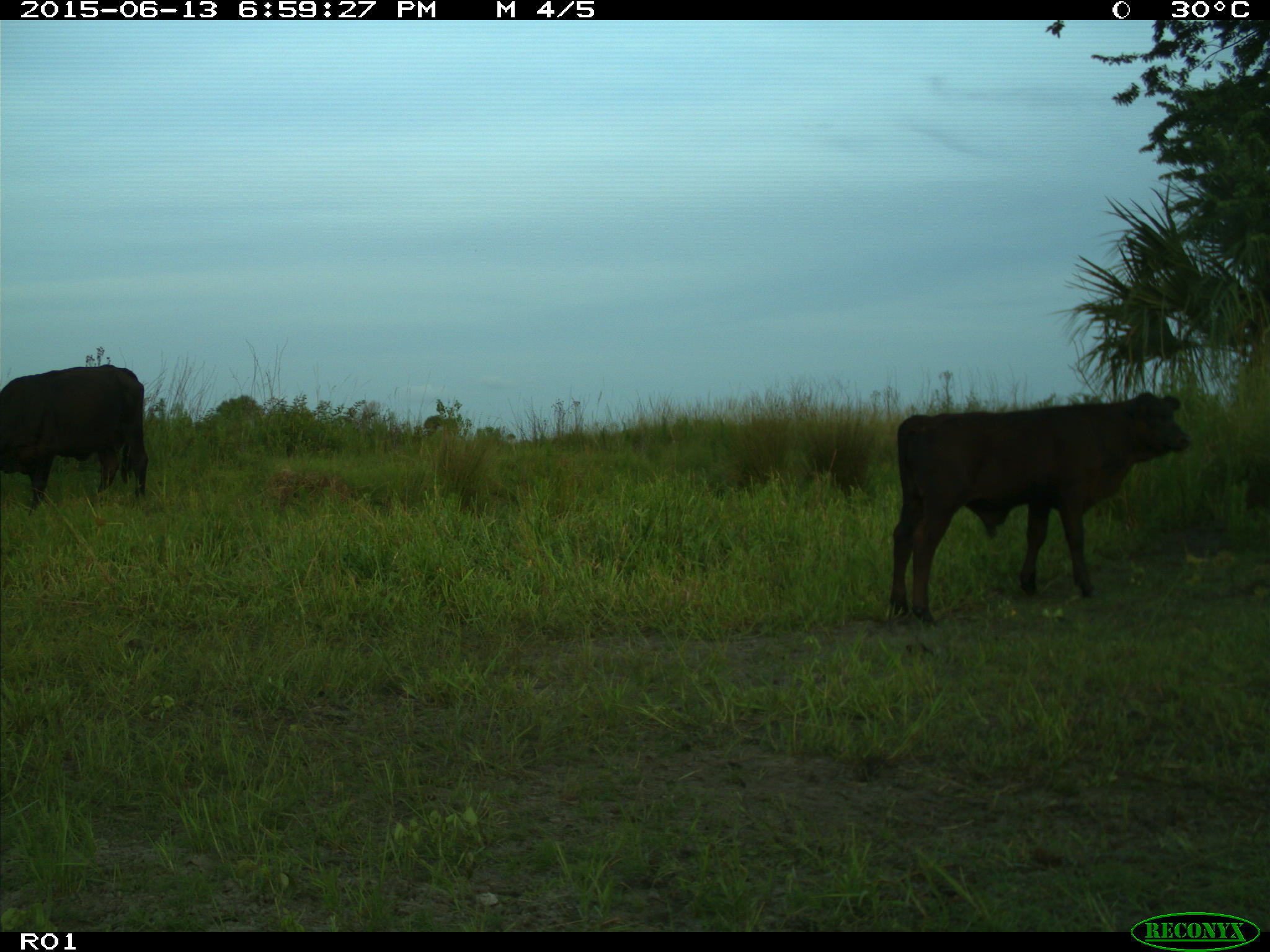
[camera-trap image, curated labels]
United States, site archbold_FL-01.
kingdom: Animalia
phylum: Chordata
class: Mammalia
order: Artiodactyla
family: Bovidae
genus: Bos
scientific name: Bos taurus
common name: domestic cow